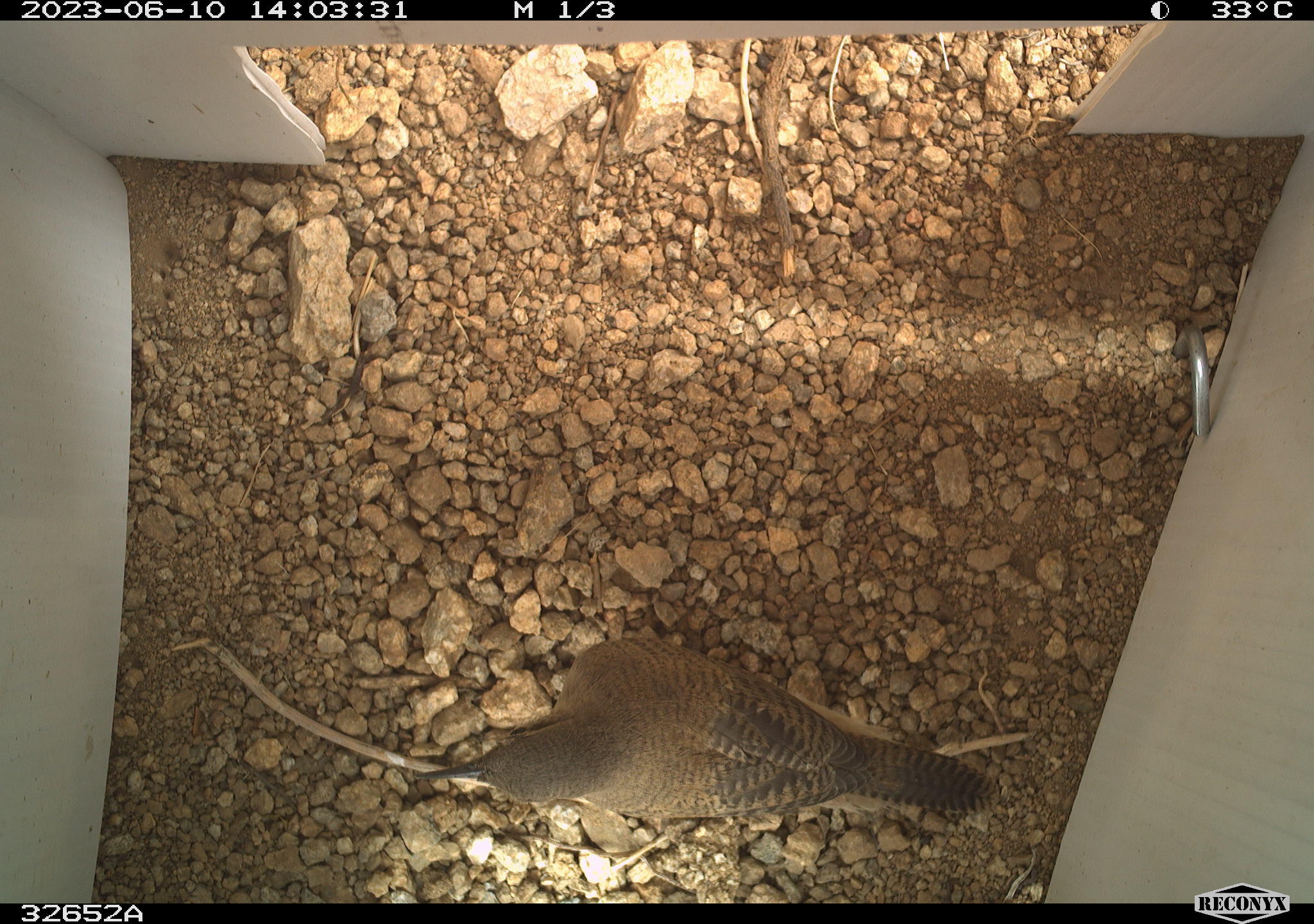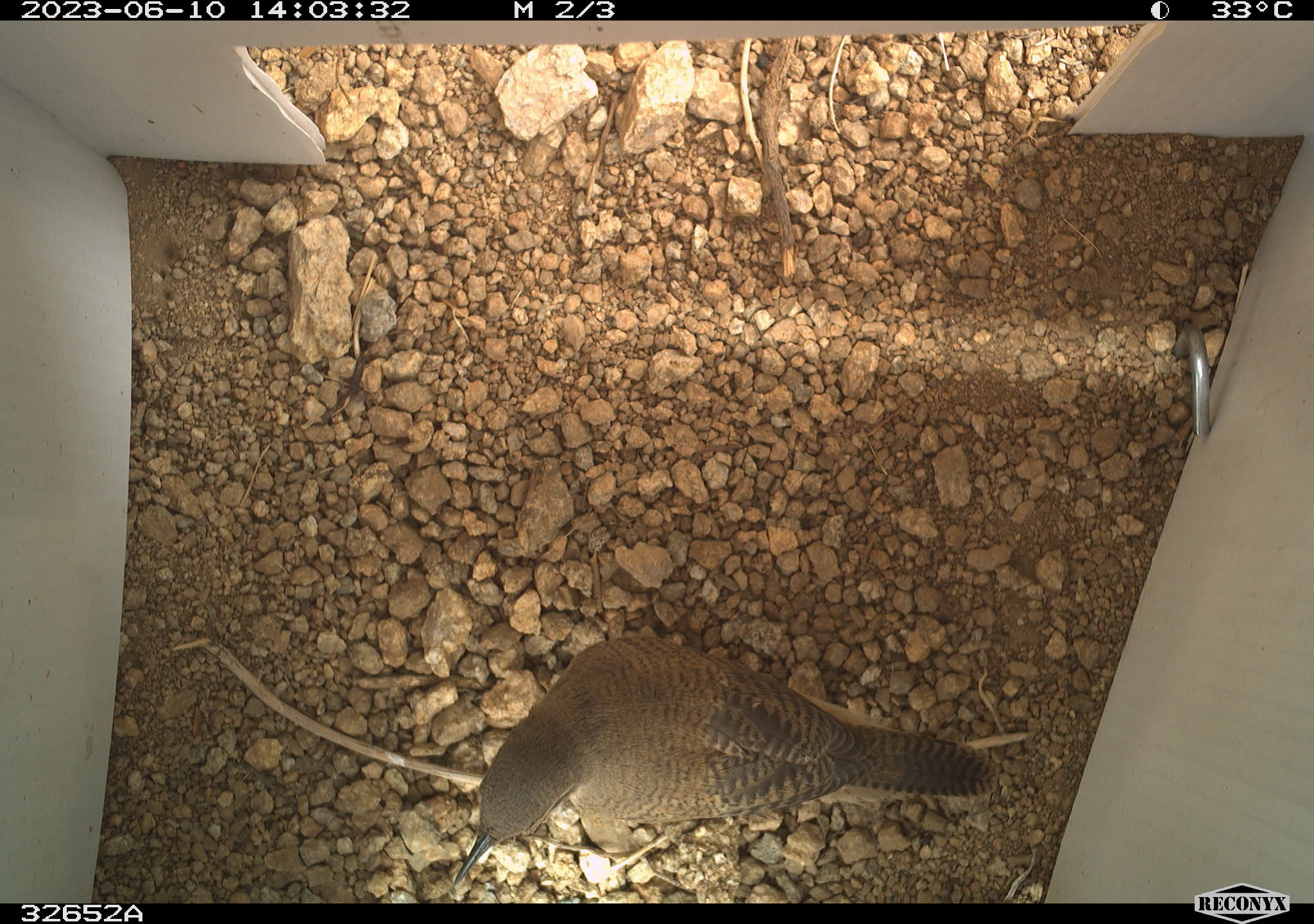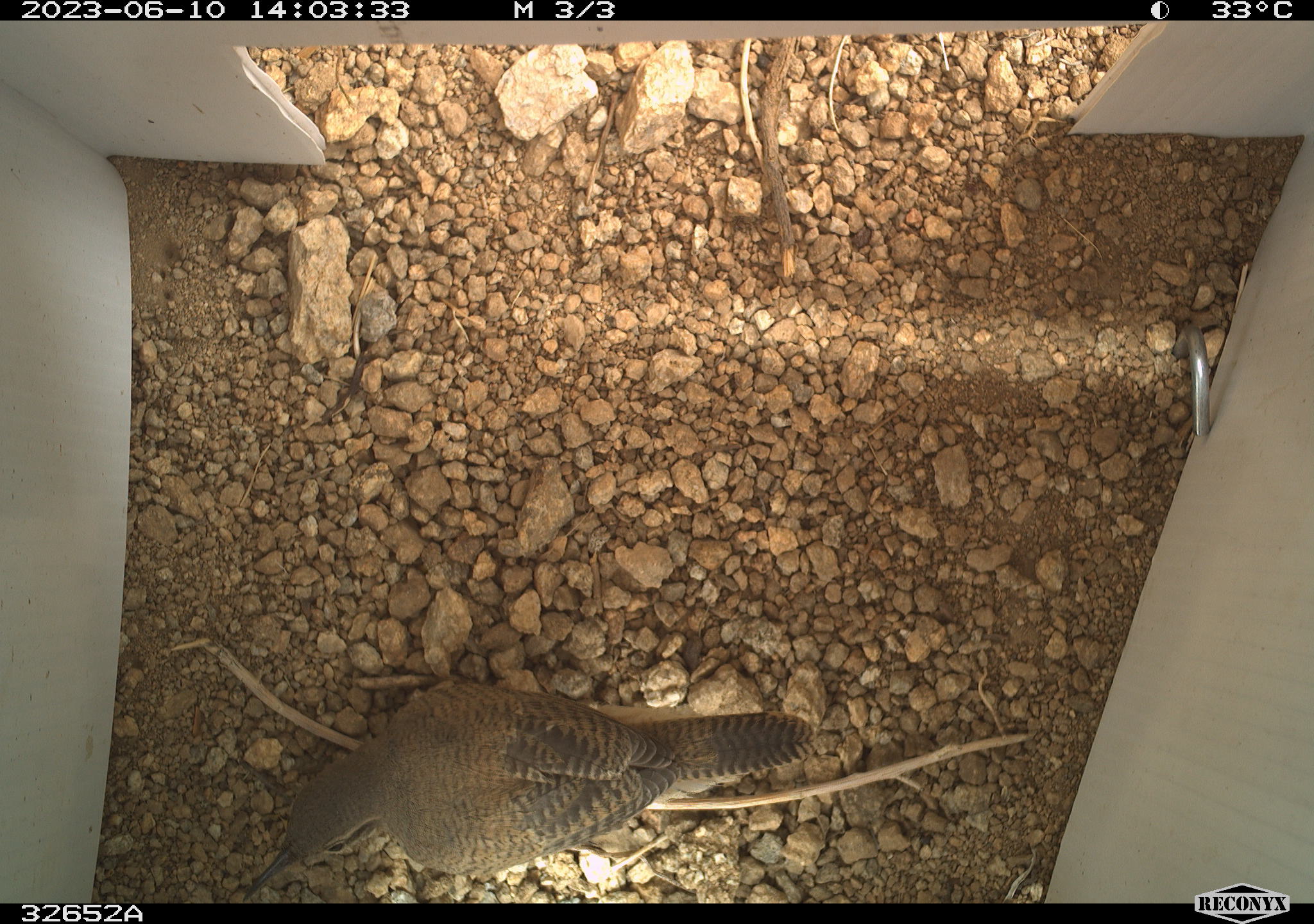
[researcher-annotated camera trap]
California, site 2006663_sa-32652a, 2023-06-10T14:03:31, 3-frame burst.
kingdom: Animalia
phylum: Chordata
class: Aves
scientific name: Aves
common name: bird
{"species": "bird (Aves)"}